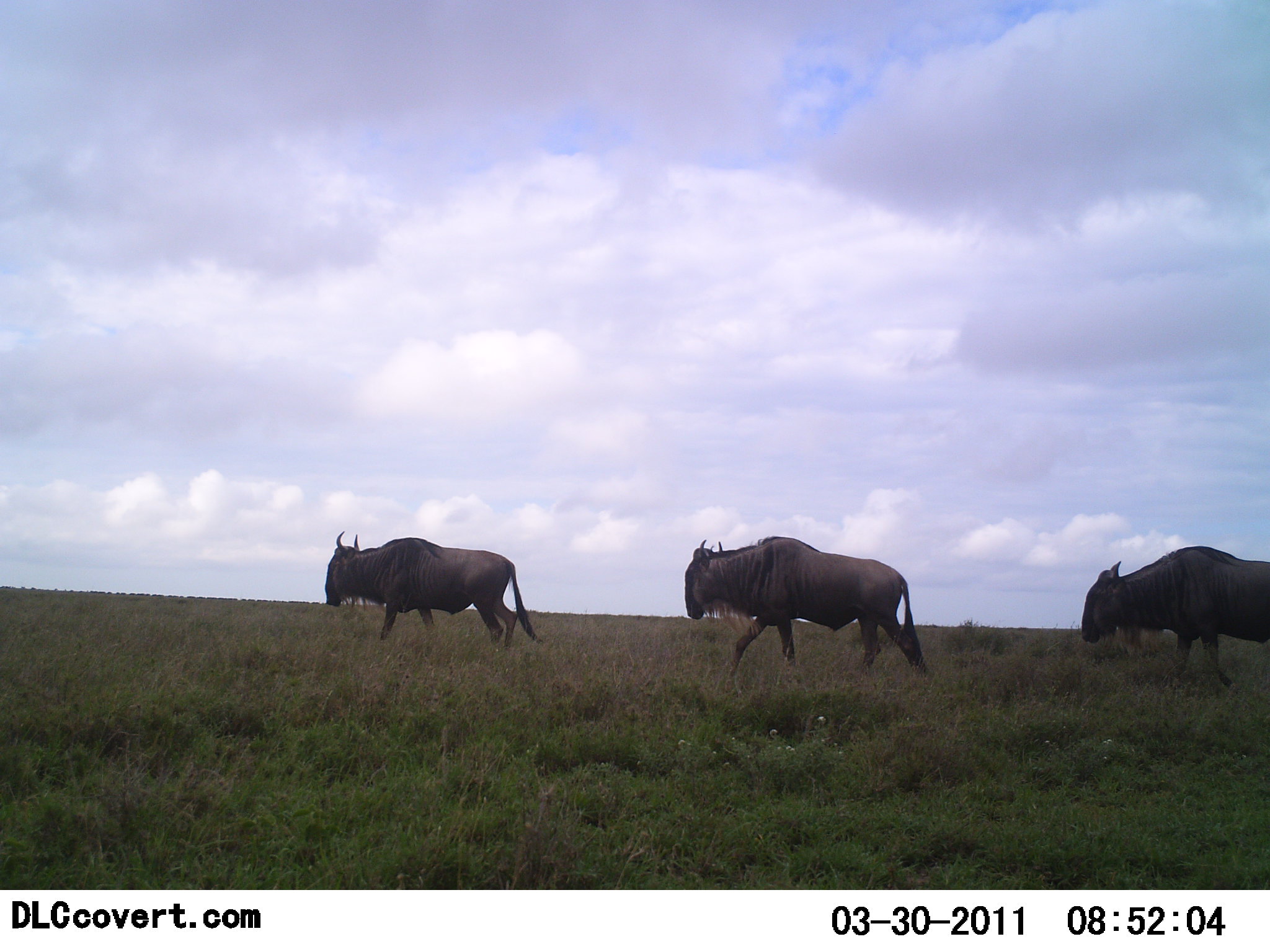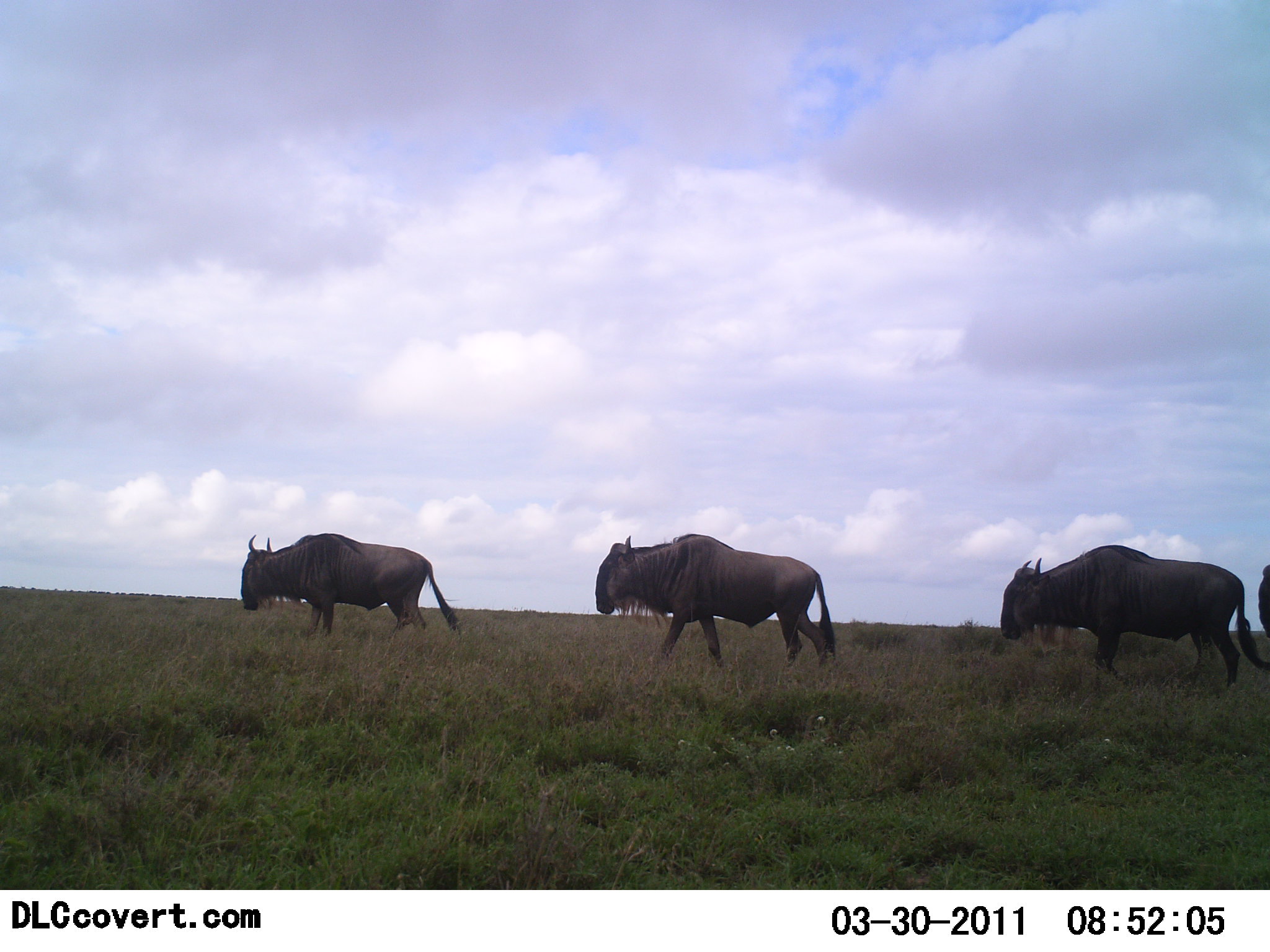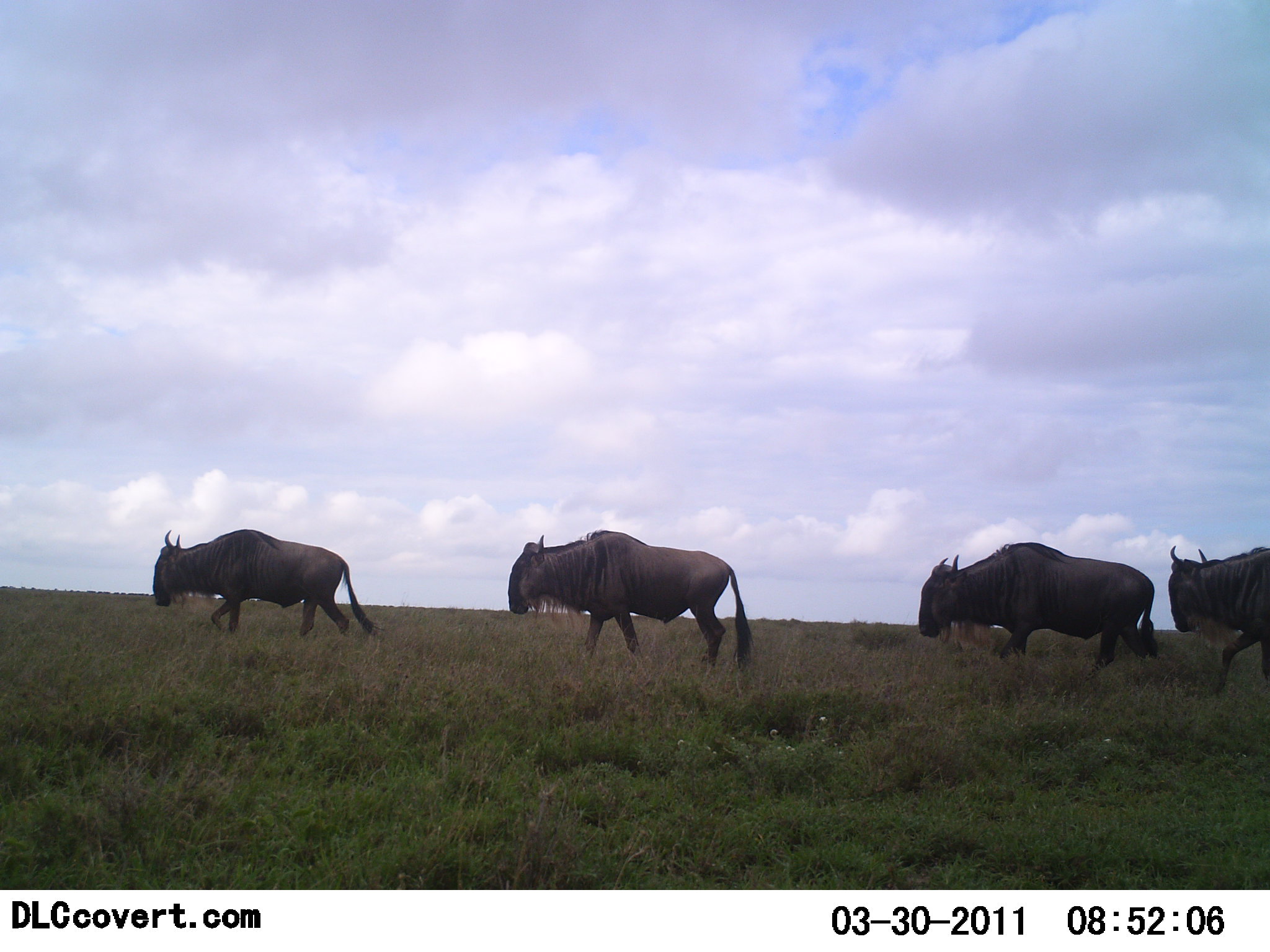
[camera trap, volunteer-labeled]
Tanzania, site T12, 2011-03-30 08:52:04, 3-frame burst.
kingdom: Animalia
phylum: Chordata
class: Mammalia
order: Artiodactyla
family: Bovidae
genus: Connochaetes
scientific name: Connochaetes taurinus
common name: blue wildebeest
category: wildebeest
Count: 4.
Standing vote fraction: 0%.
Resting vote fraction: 0%.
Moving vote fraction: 100%.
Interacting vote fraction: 0%.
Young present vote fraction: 0%.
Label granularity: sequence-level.